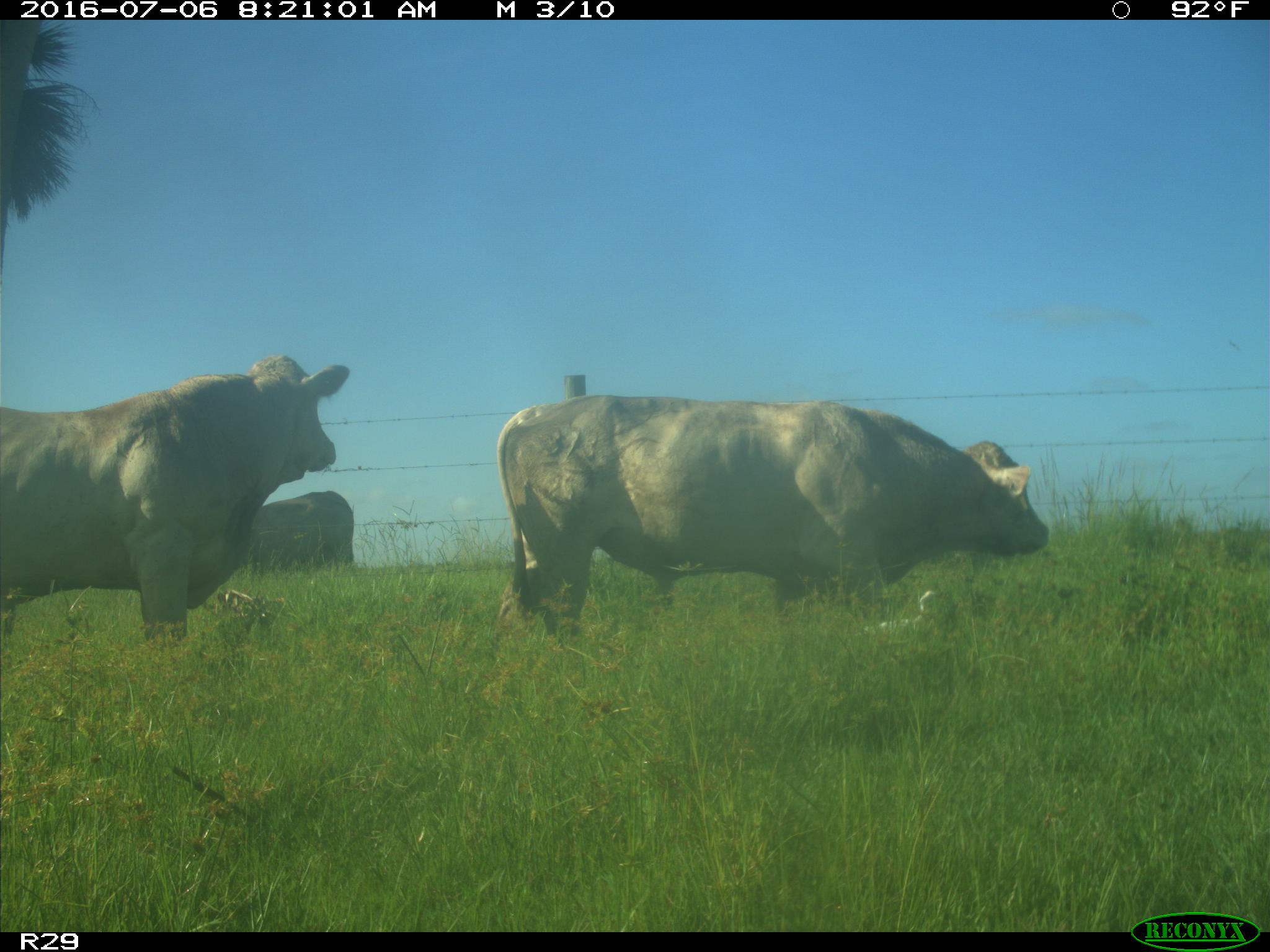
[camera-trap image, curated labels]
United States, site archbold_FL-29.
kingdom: Animalia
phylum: Chordata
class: Mammalia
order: Artiodactyla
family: Bovidae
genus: Bos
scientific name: Bos taurus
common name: domestic cow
Bos taurus (domestic cow).